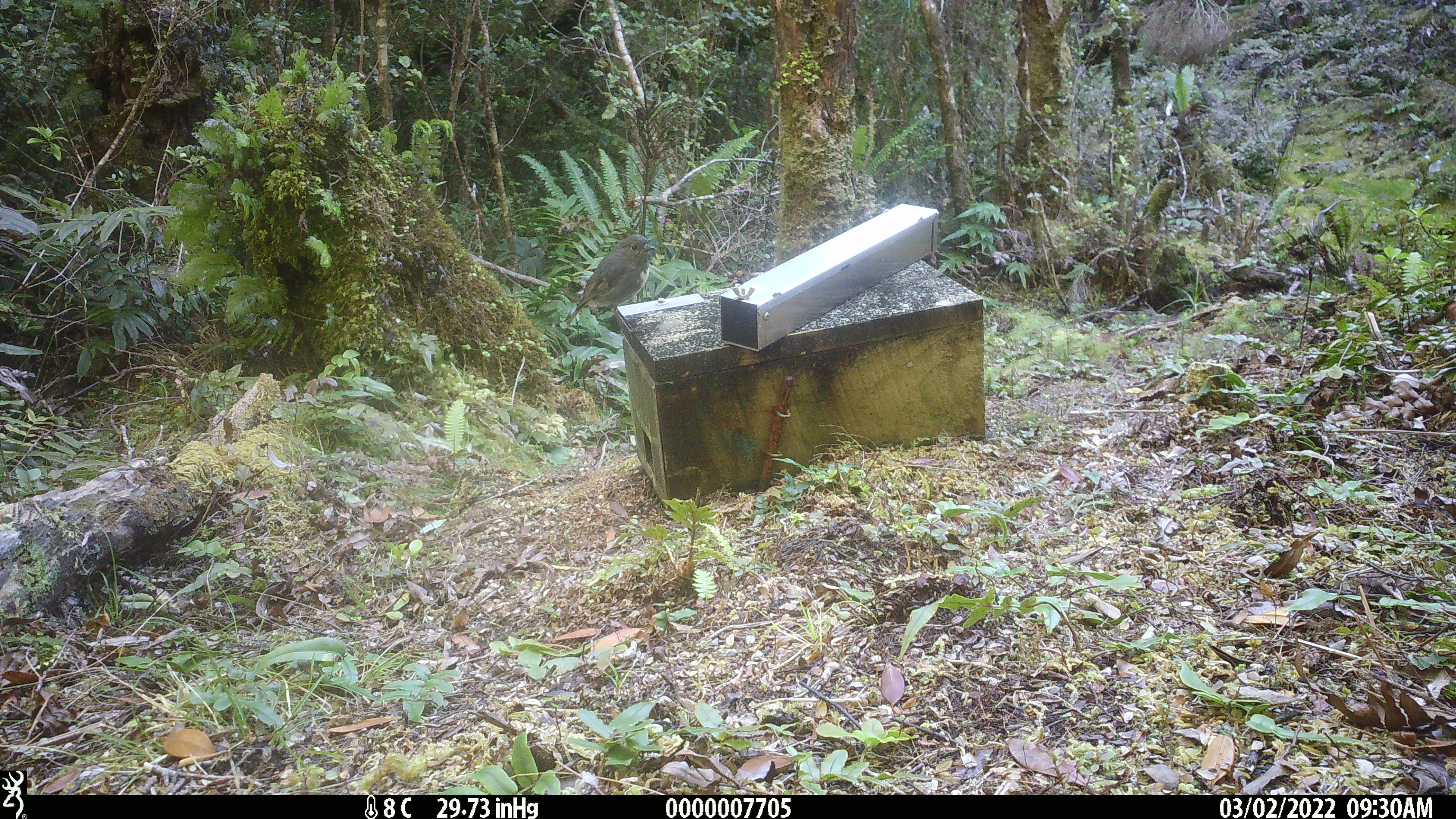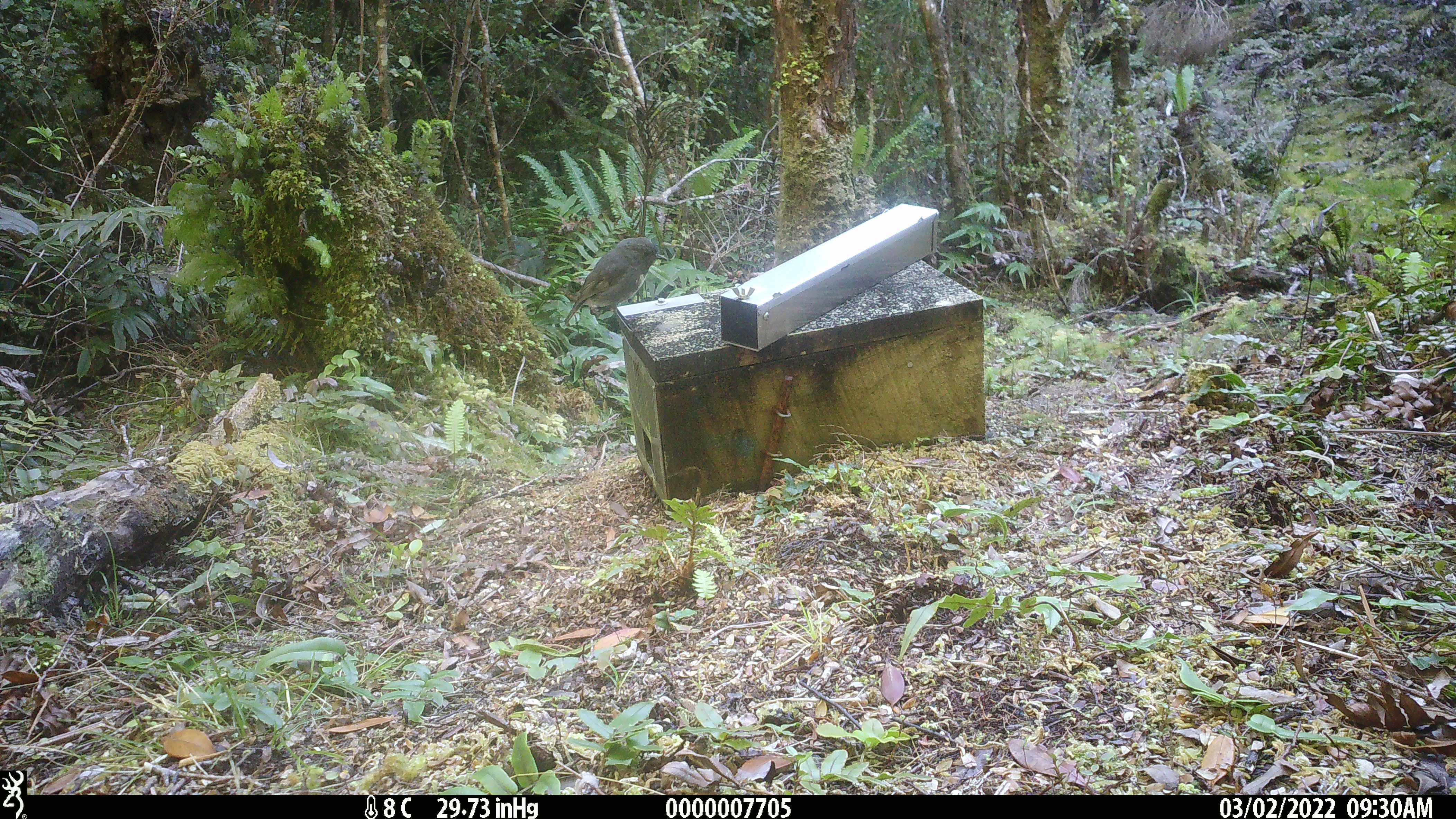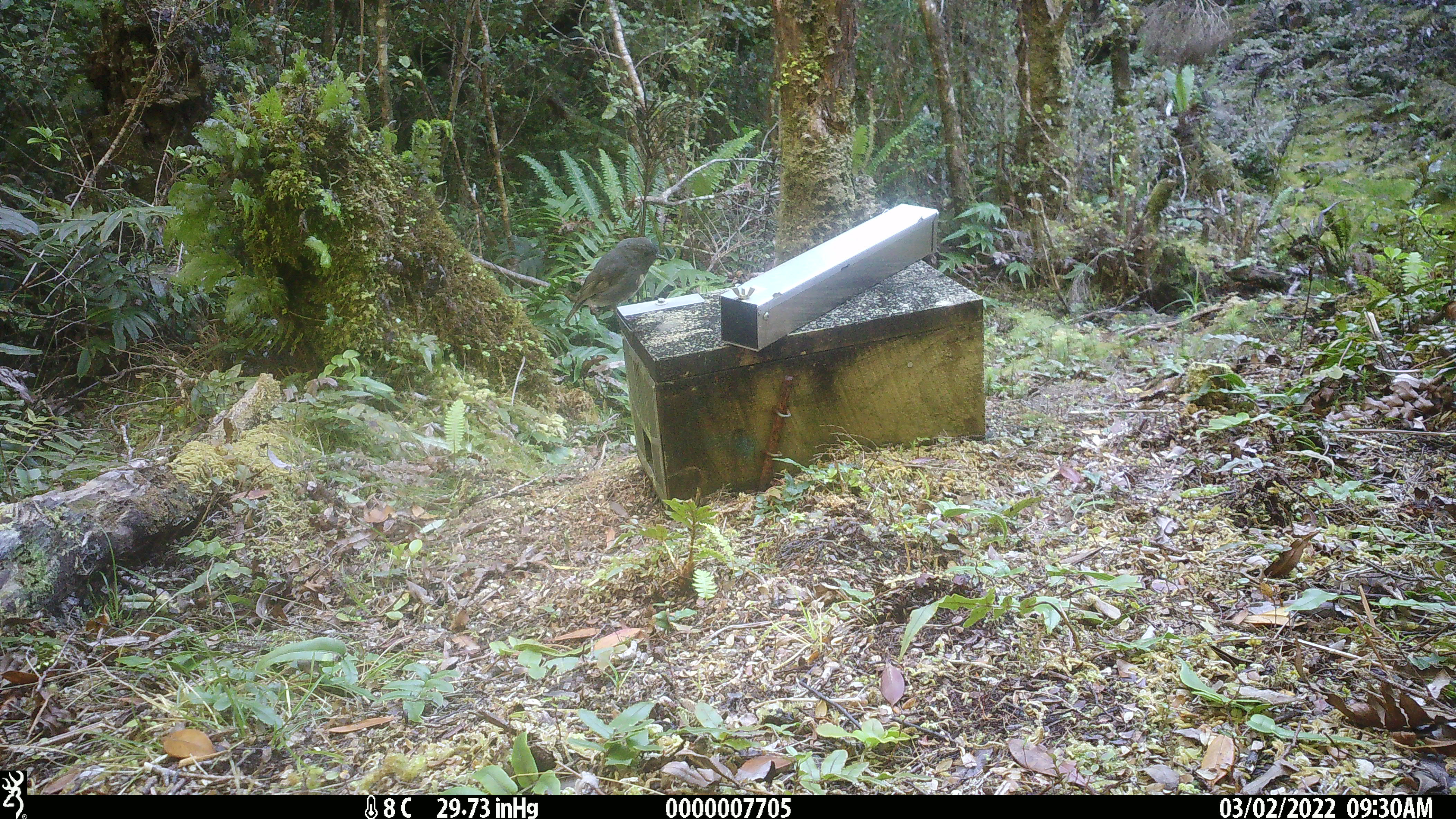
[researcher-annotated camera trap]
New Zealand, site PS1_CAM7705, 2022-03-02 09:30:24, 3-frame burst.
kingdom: Animalia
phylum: Chordata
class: Aves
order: Passeriformes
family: Petroicidae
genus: Petroica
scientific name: Petroica australis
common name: new zealand robin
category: robin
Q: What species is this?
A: Robin (new zealand robin) (Petroica australis).